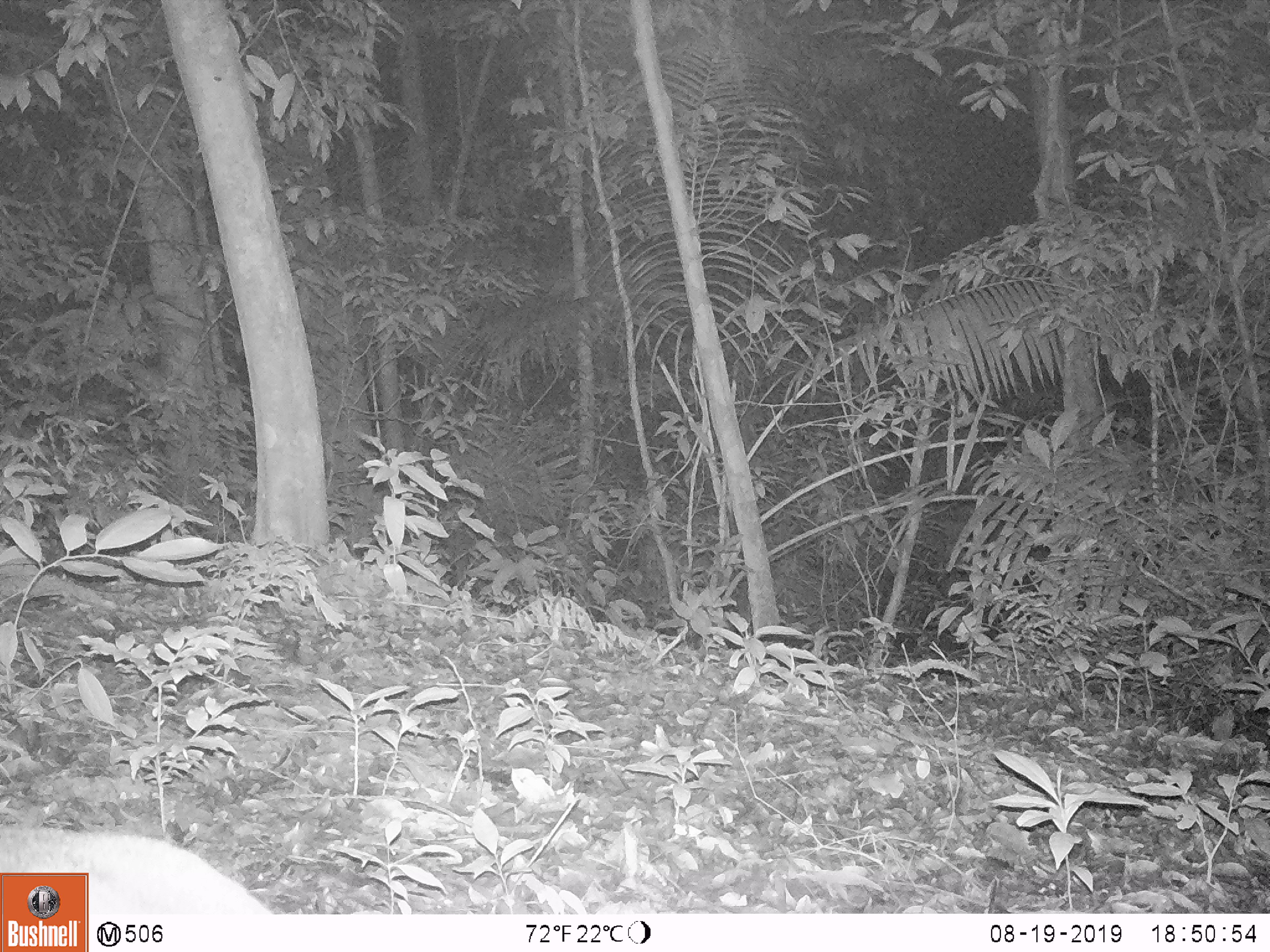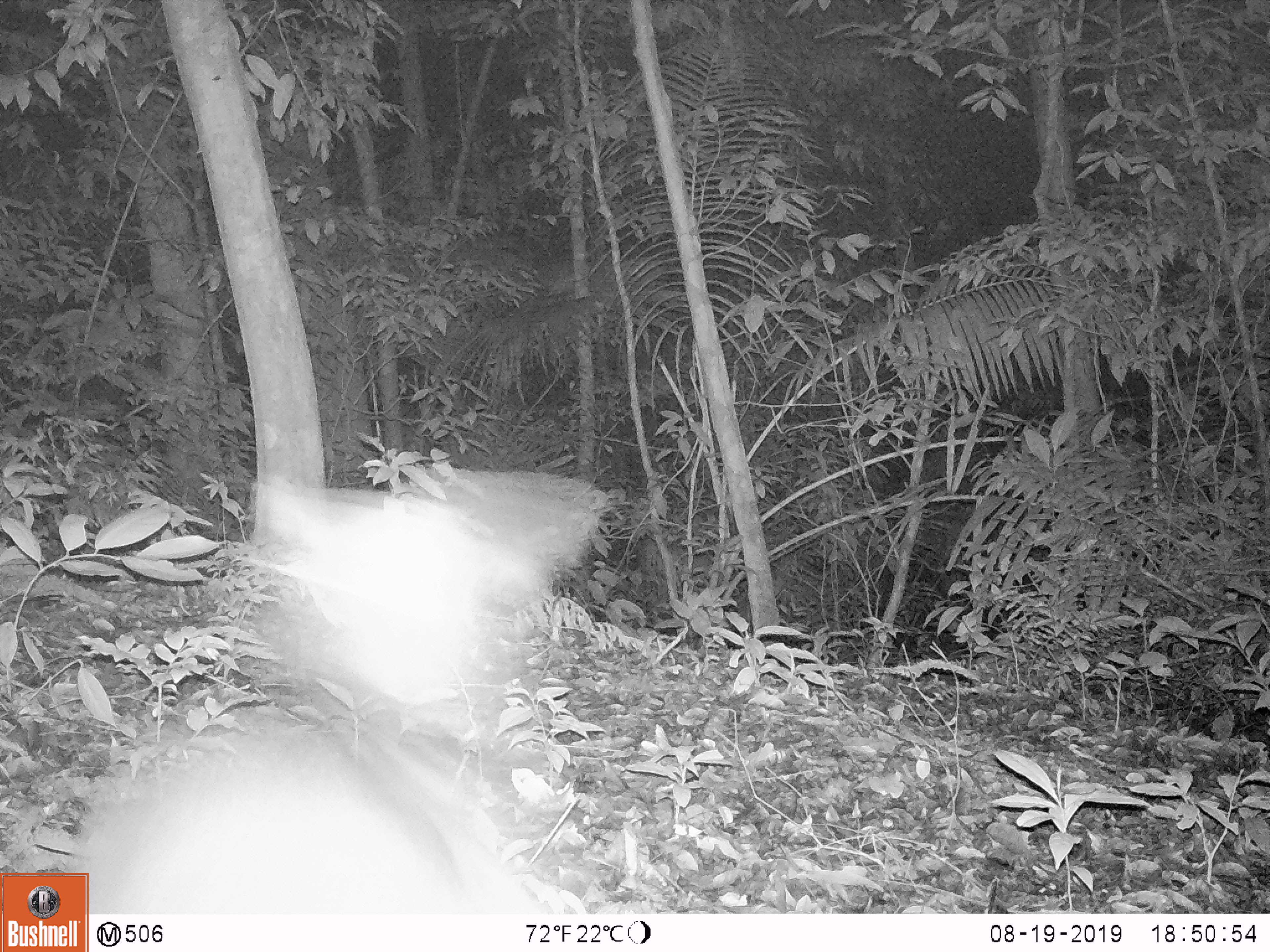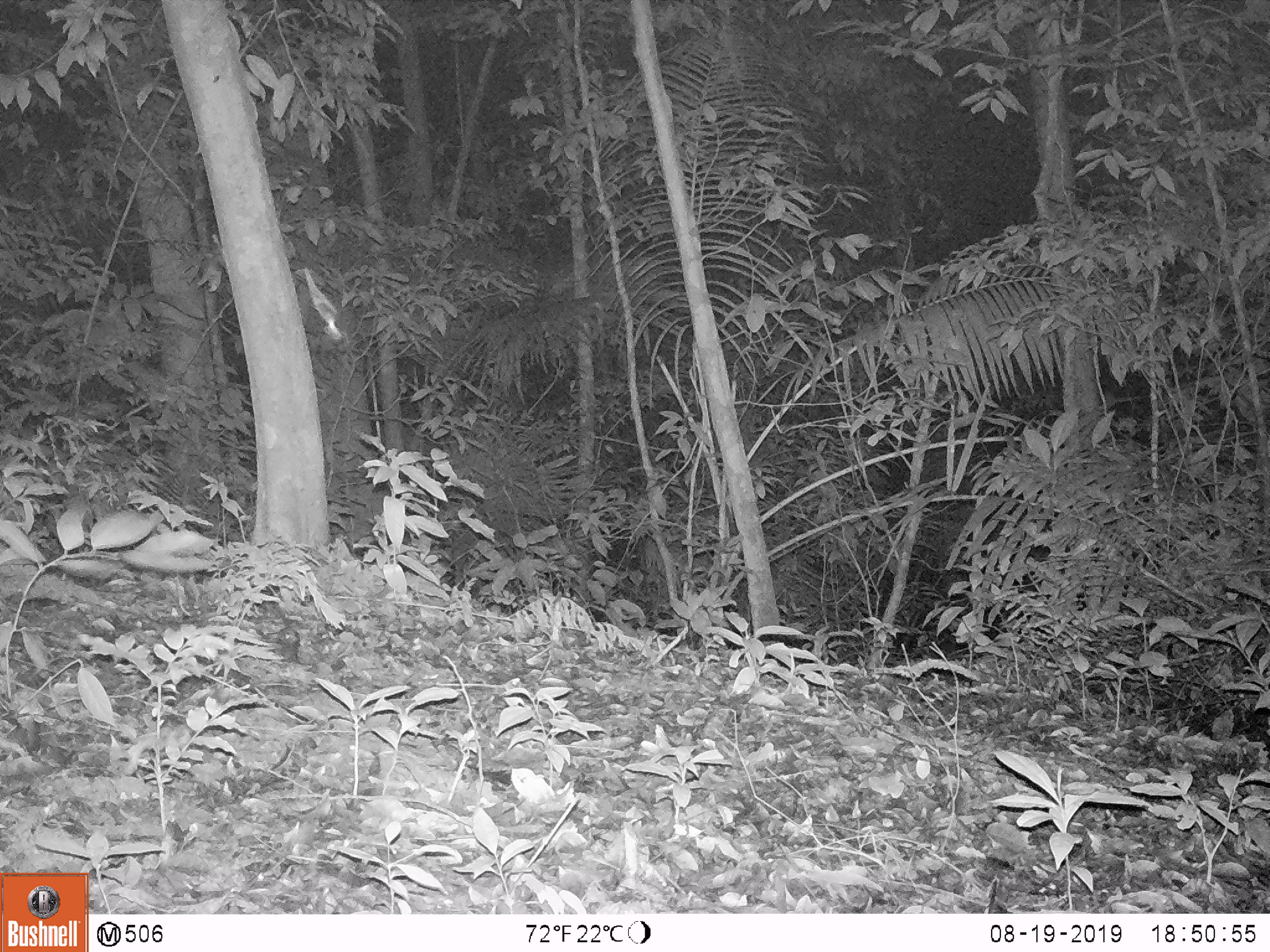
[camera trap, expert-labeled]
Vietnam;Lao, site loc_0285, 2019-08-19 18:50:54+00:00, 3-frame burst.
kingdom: Animalia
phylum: Chordata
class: Mammalia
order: Artiodactyla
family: Cervidae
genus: Muntiacus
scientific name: Muntiacus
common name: muntjacs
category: unidentified muntjac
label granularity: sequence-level